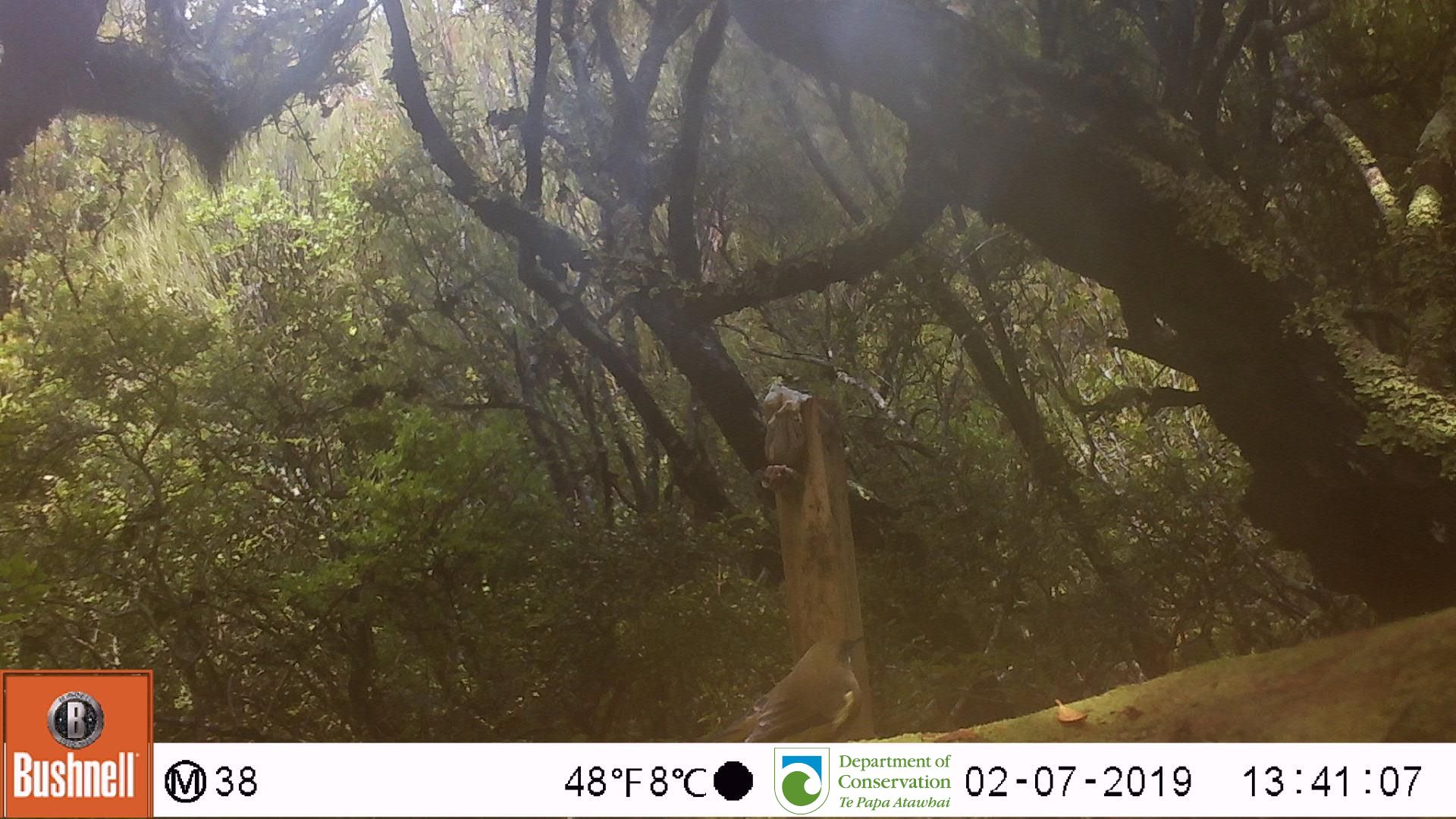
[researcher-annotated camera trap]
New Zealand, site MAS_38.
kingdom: Animalia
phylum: Chordata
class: Aves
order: Passeriformes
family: Meliphagidae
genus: Anthornis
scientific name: Anthornis melanura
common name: new zealand bellbird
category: bellbird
Bellbird (new zealand bellbird) (Anthornis melanura).